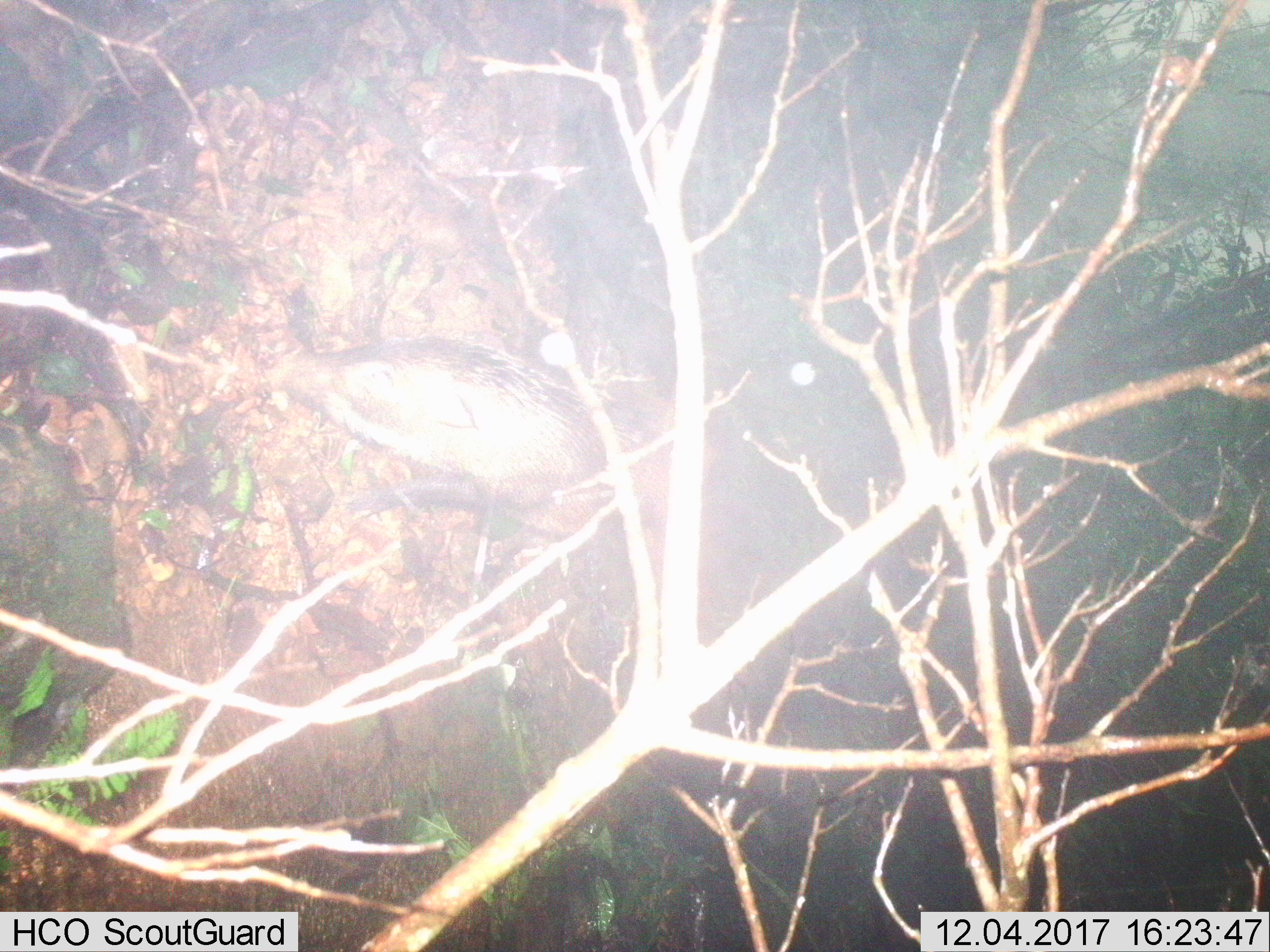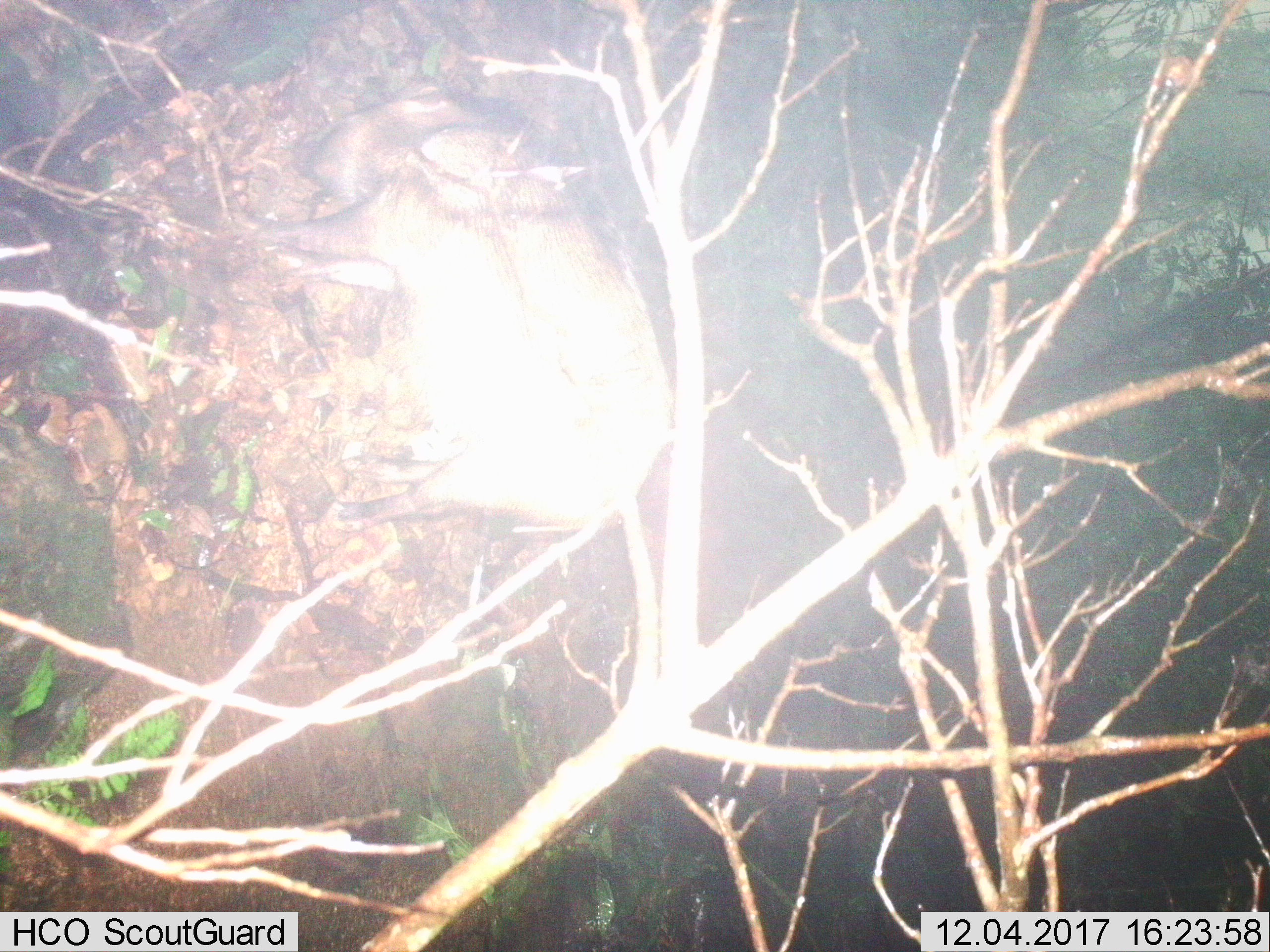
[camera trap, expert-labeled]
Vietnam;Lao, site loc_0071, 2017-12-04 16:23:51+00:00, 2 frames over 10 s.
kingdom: Animalia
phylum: Chordata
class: Mammalia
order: Artiodactyla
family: Suidae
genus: Sus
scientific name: Sus scrofa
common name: eurasian wild pig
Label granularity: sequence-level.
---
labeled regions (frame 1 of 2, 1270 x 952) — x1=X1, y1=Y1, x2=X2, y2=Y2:
eurasian wild pig: x1=277, y1=334, x2=671, y2=551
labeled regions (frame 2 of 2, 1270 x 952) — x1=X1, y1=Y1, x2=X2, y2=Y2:
eurasian wild pig: x1=232, y1=85, x2=673, y2=531